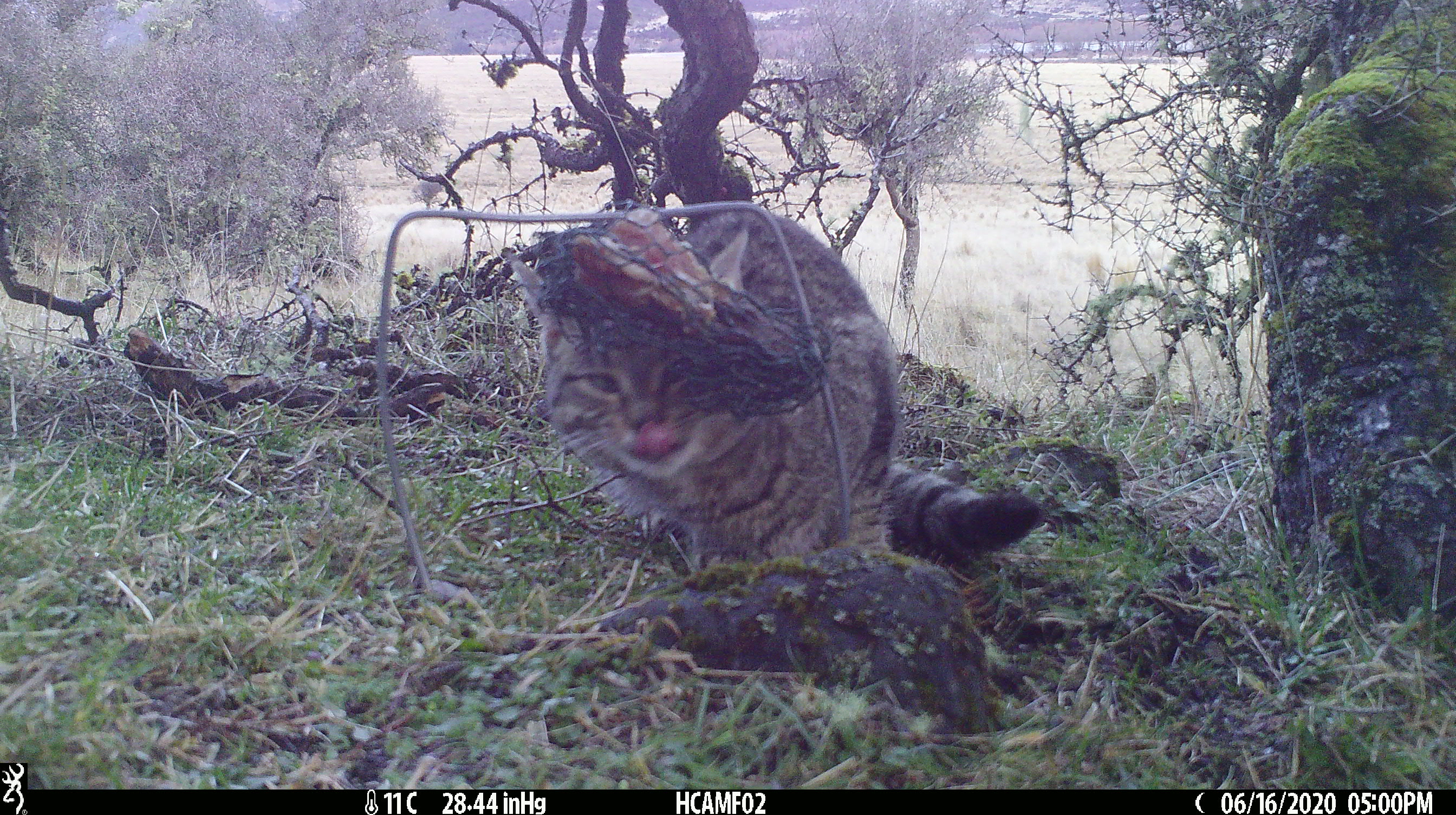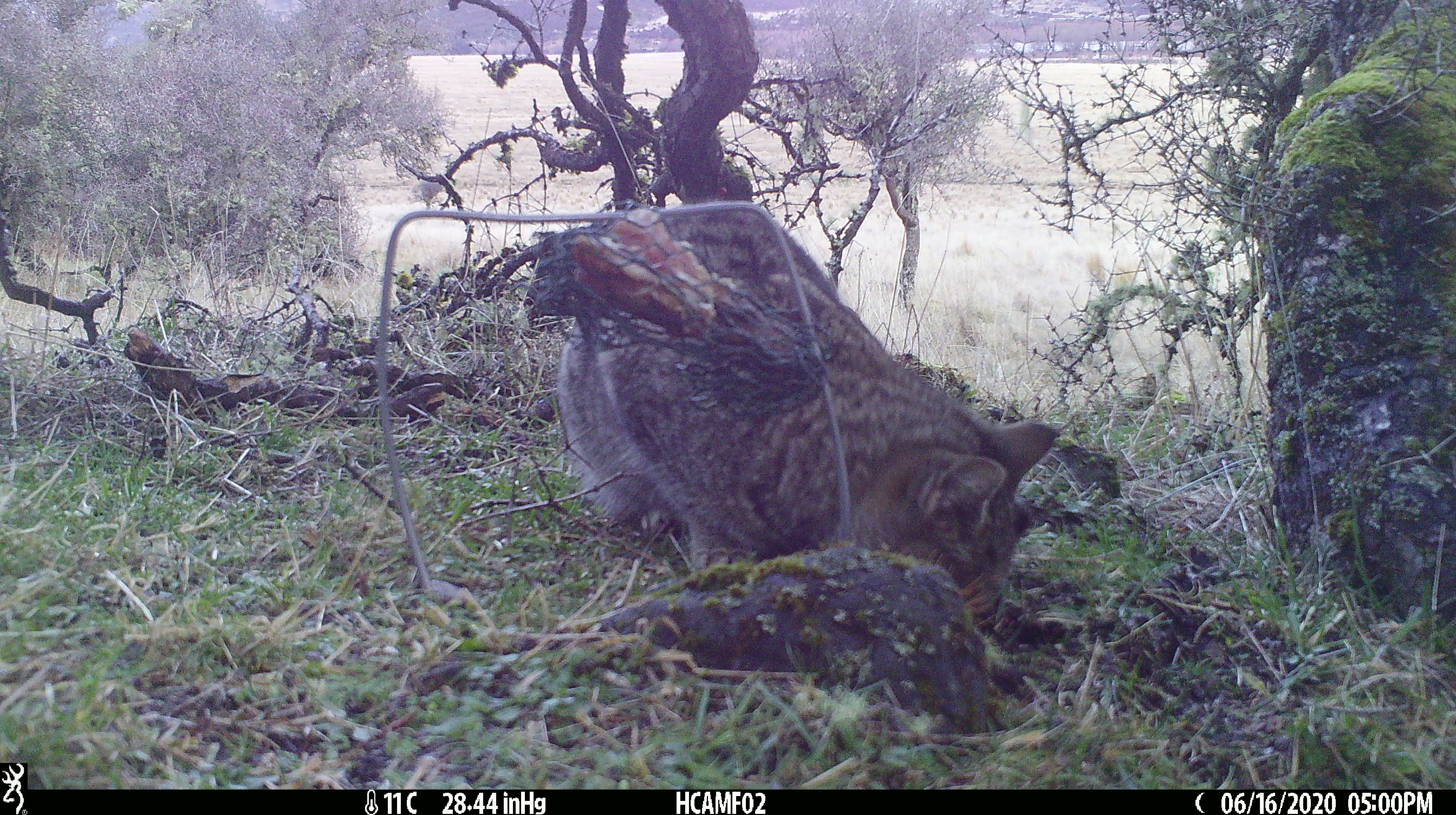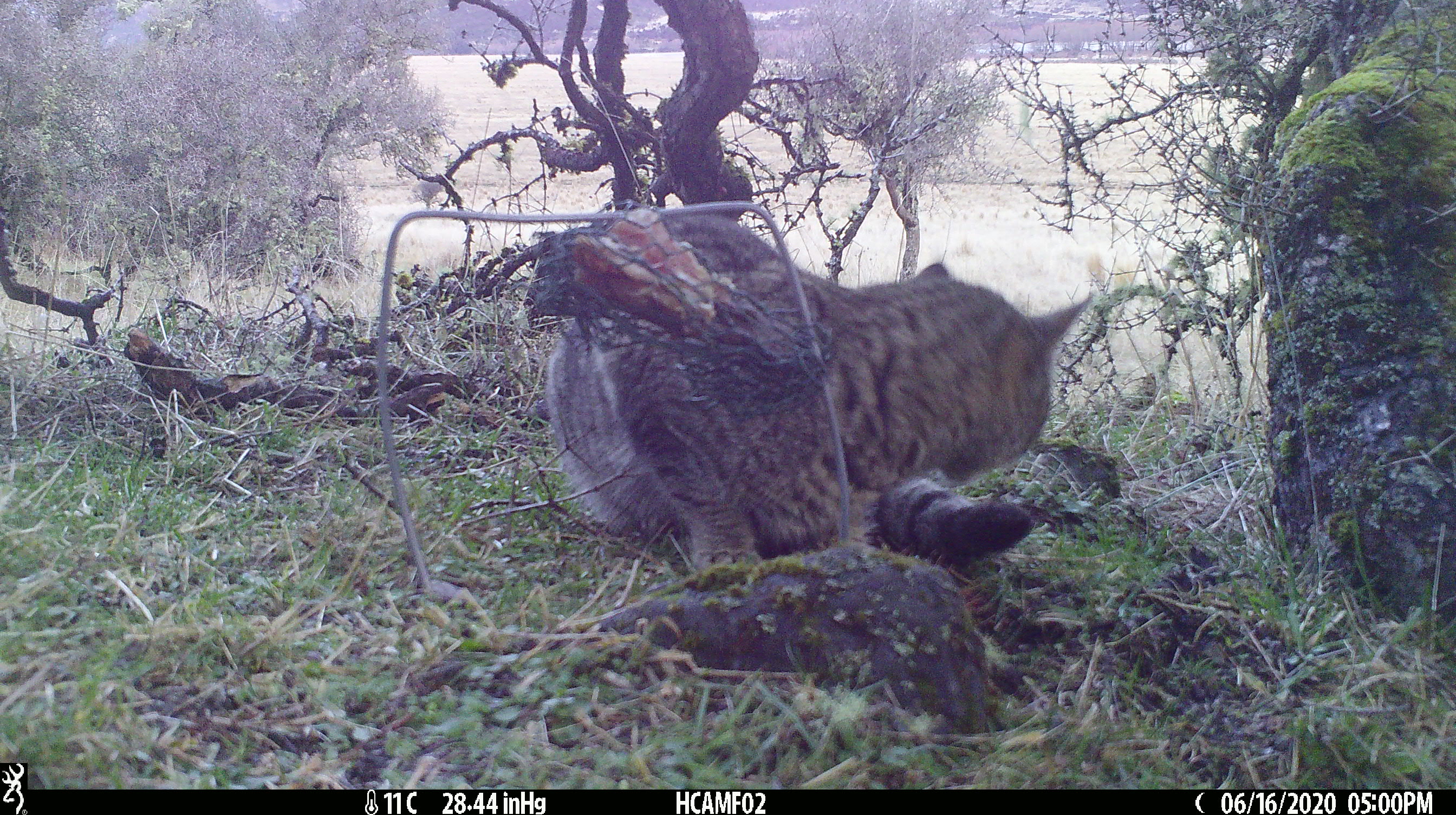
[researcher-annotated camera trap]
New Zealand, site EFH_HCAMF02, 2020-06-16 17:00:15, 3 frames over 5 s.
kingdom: Animalia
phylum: Chordata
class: Mammalia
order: Carnivora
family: Felidae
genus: Felis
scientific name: Felis catus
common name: domestic cat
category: cat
Cat (domestic cat) (Felis catus).